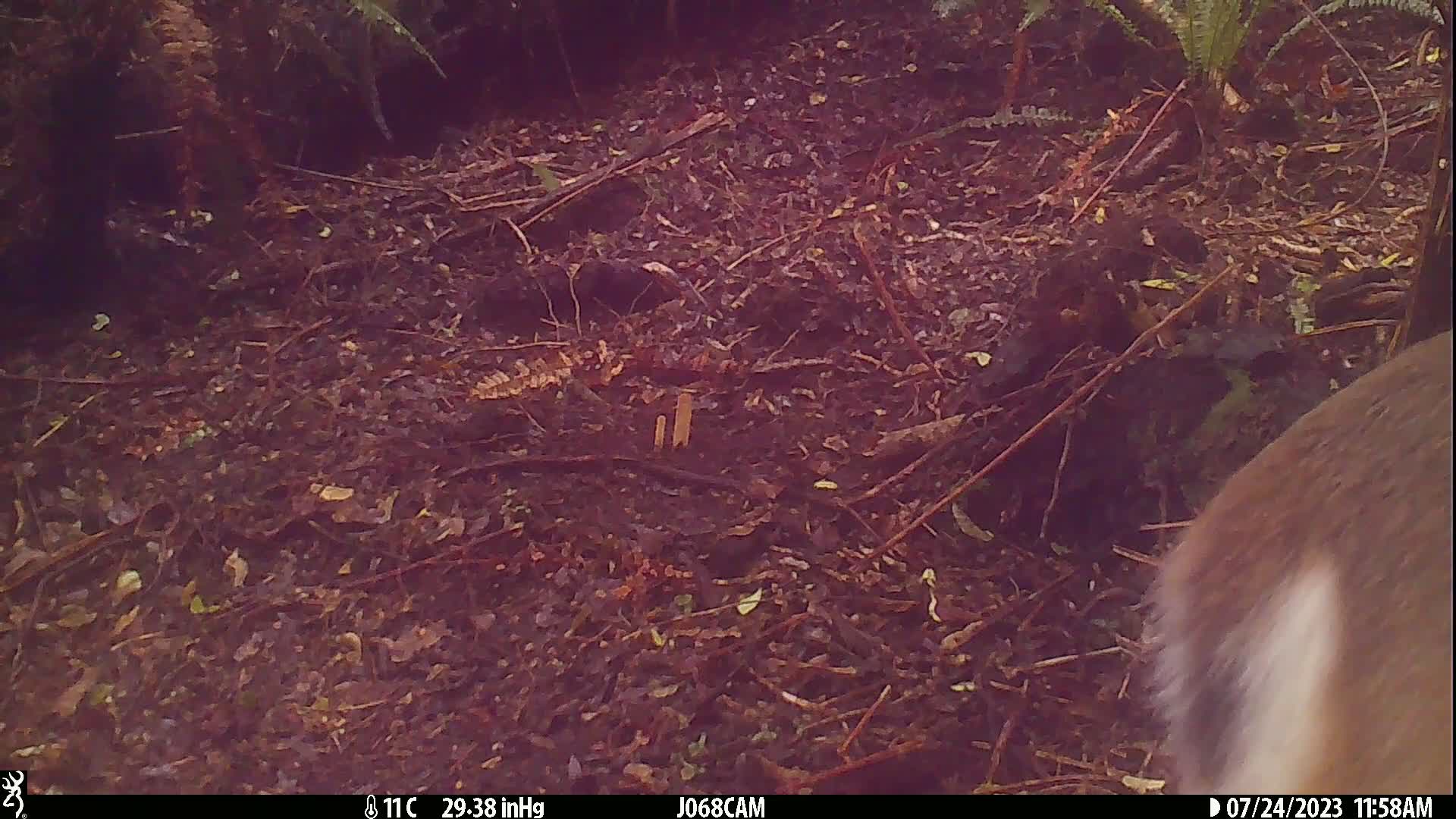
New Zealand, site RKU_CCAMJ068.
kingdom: Animalia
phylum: Chordata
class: Mammalia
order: Artiodactyla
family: Cervidae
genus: Odocoileus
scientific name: Odocoileus virginianus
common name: white-tailed deer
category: white tailed deer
White tailed deer (white-tailed deer) (Odocoileus virginianus).